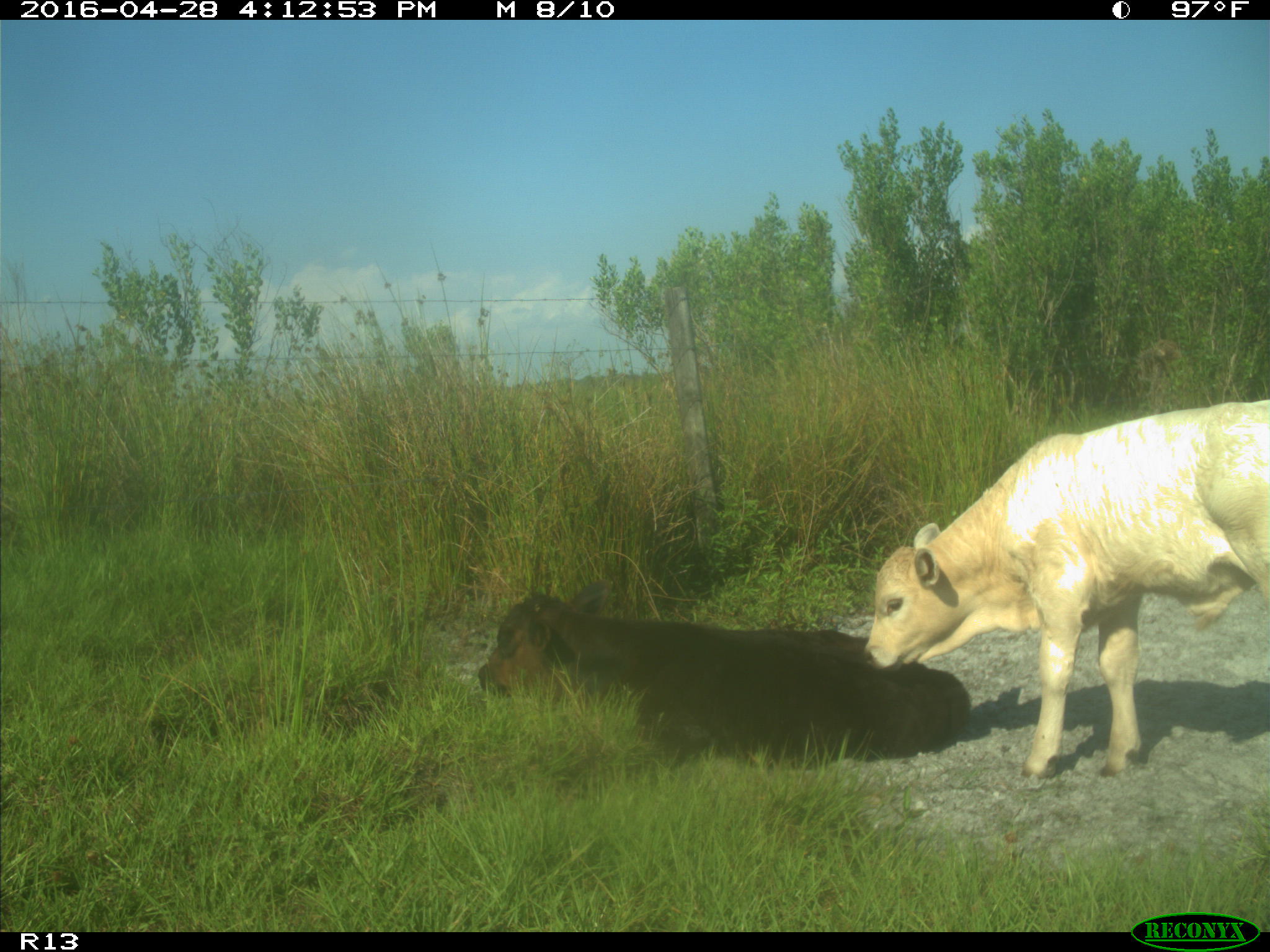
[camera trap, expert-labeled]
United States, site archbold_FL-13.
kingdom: Animalia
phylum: Chordata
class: Mammalia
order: Artiodactyla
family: Bovidae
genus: Bos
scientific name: Bos taurus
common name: domestic cow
Bos taurus (domestic cow).